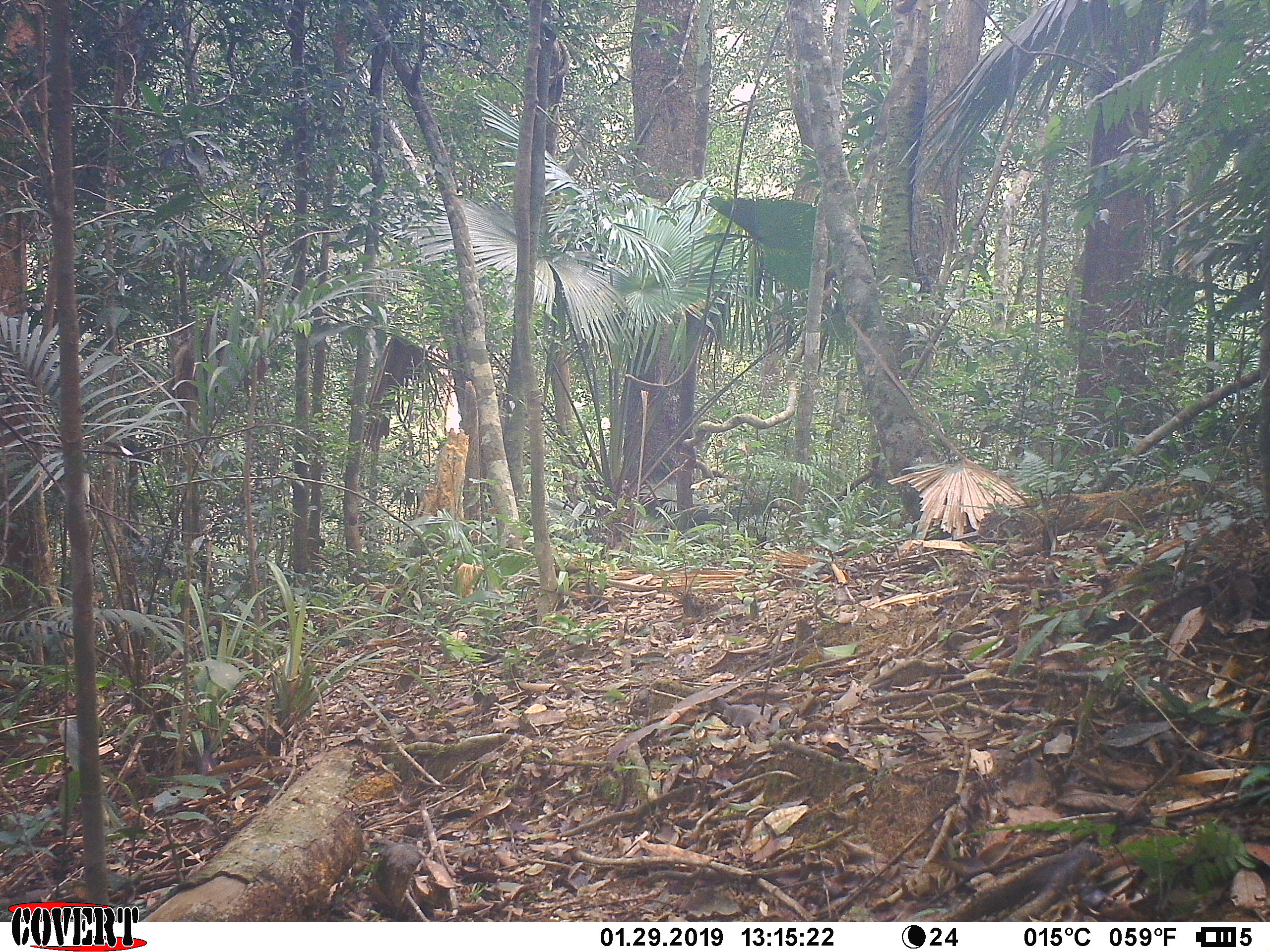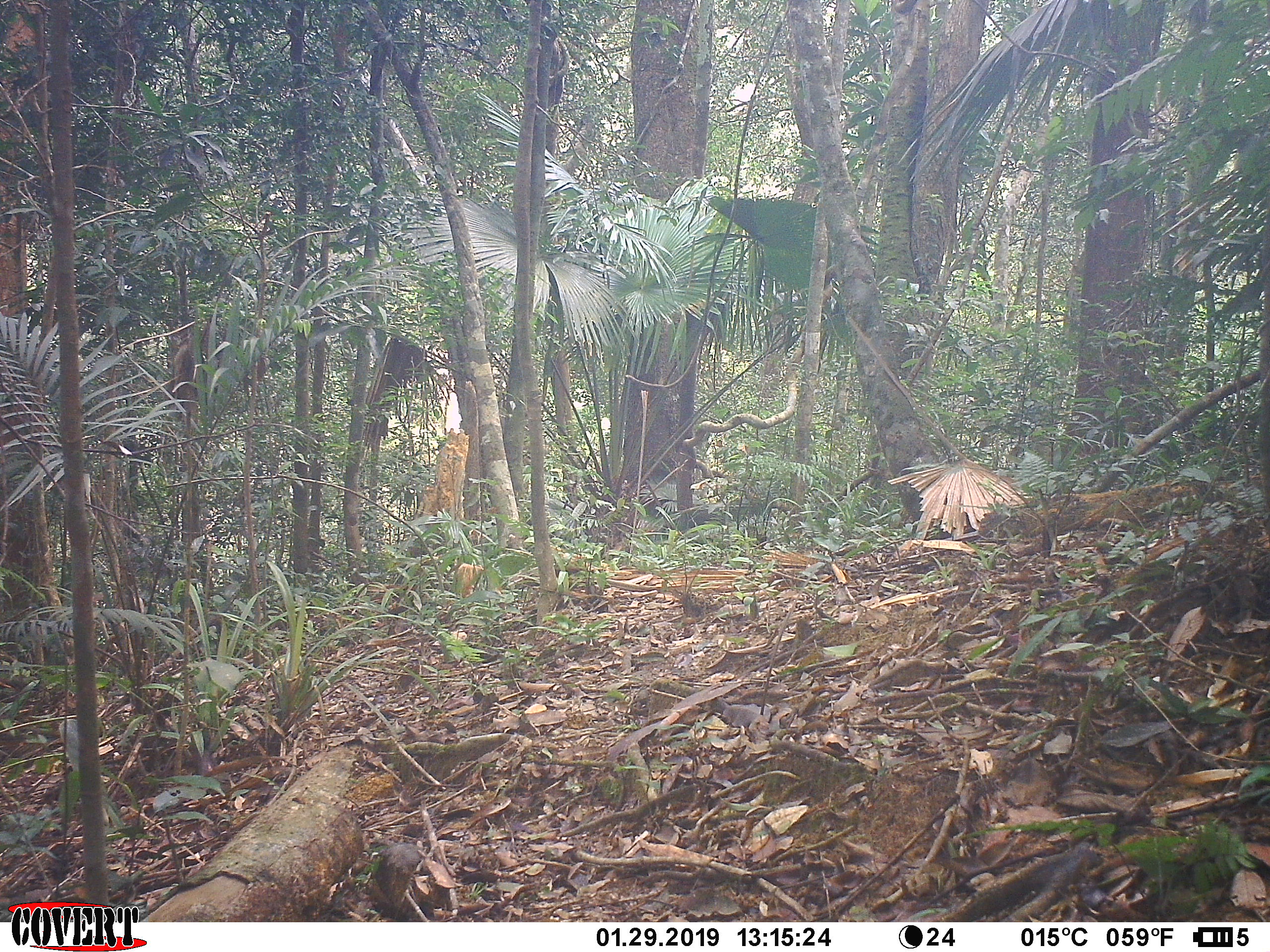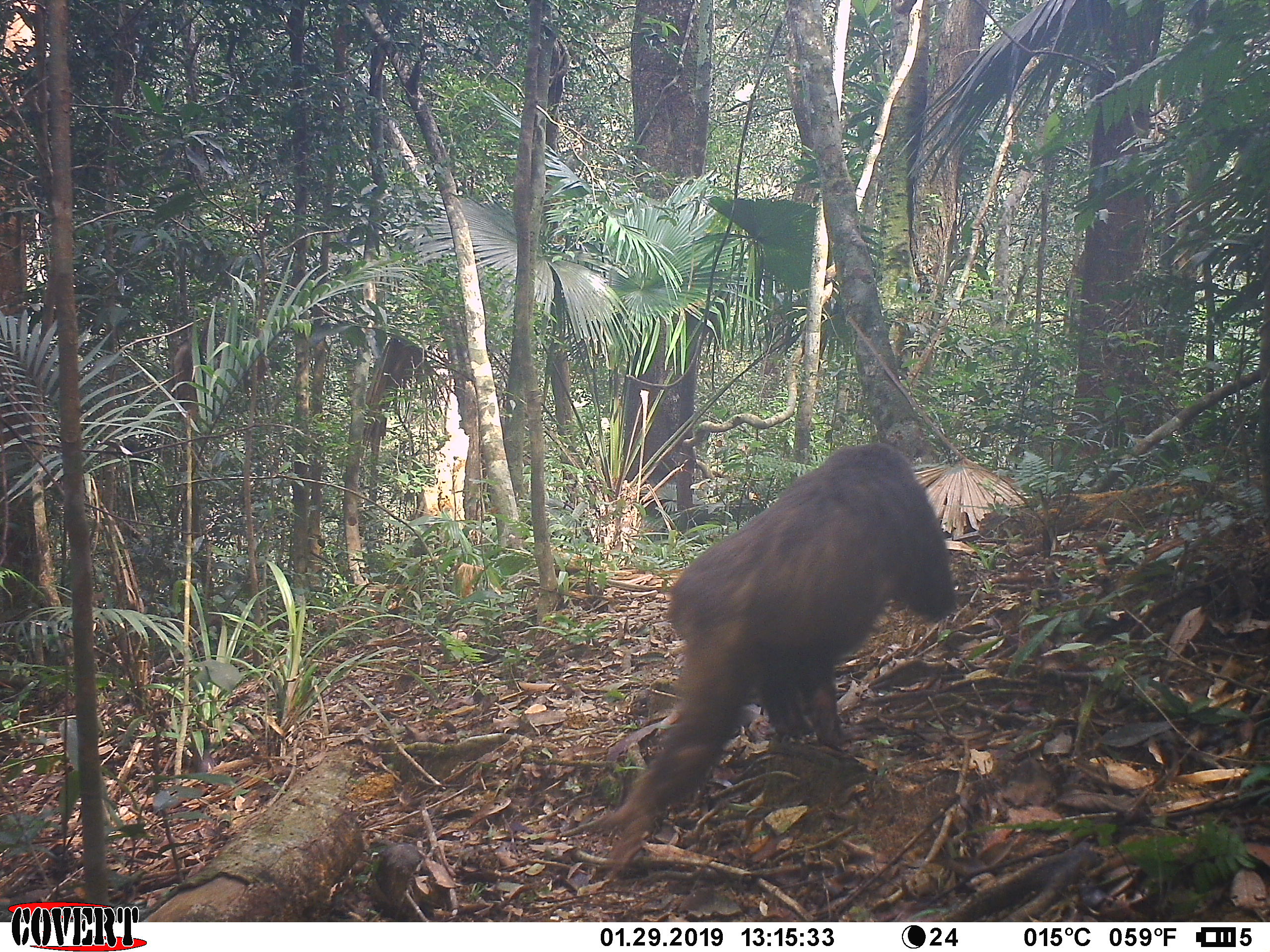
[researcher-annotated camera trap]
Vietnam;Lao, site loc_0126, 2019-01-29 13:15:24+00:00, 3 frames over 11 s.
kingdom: Animalia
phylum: Chordata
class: Mammalia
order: Primates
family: Cercopithecidae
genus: Macaca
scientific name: Macaca arctoides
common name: stump-tailed macaque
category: stump tailed macaque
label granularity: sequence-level